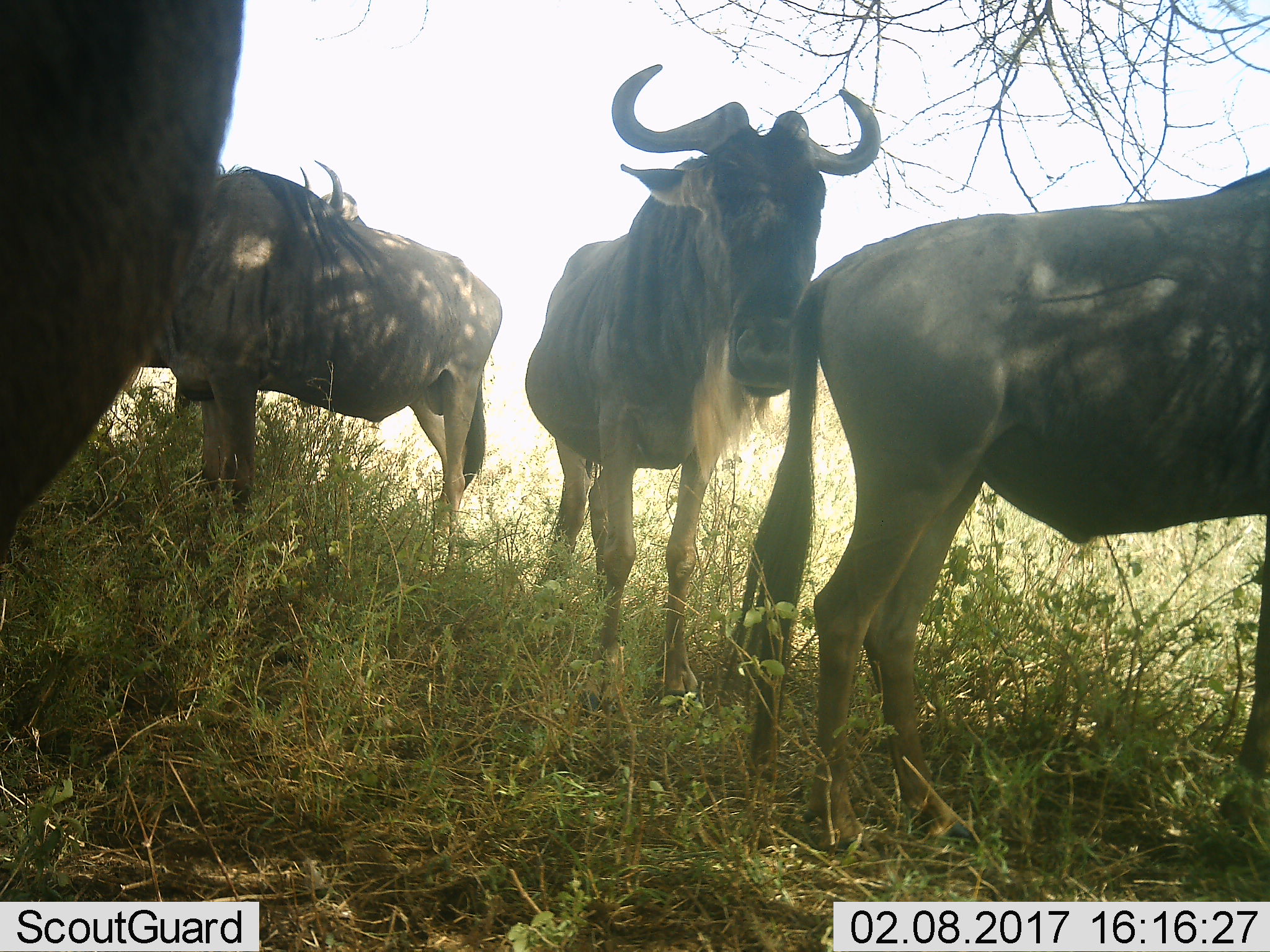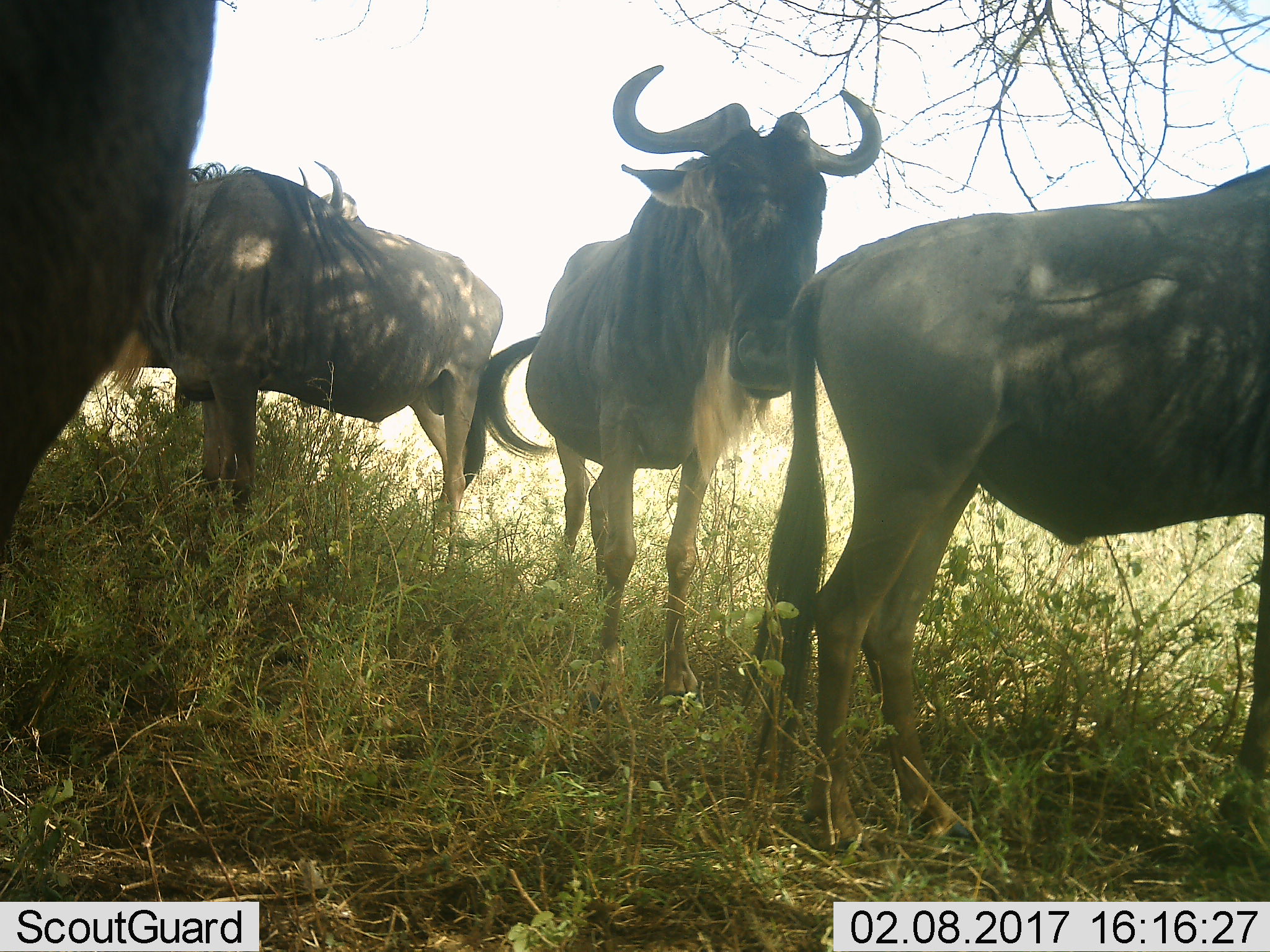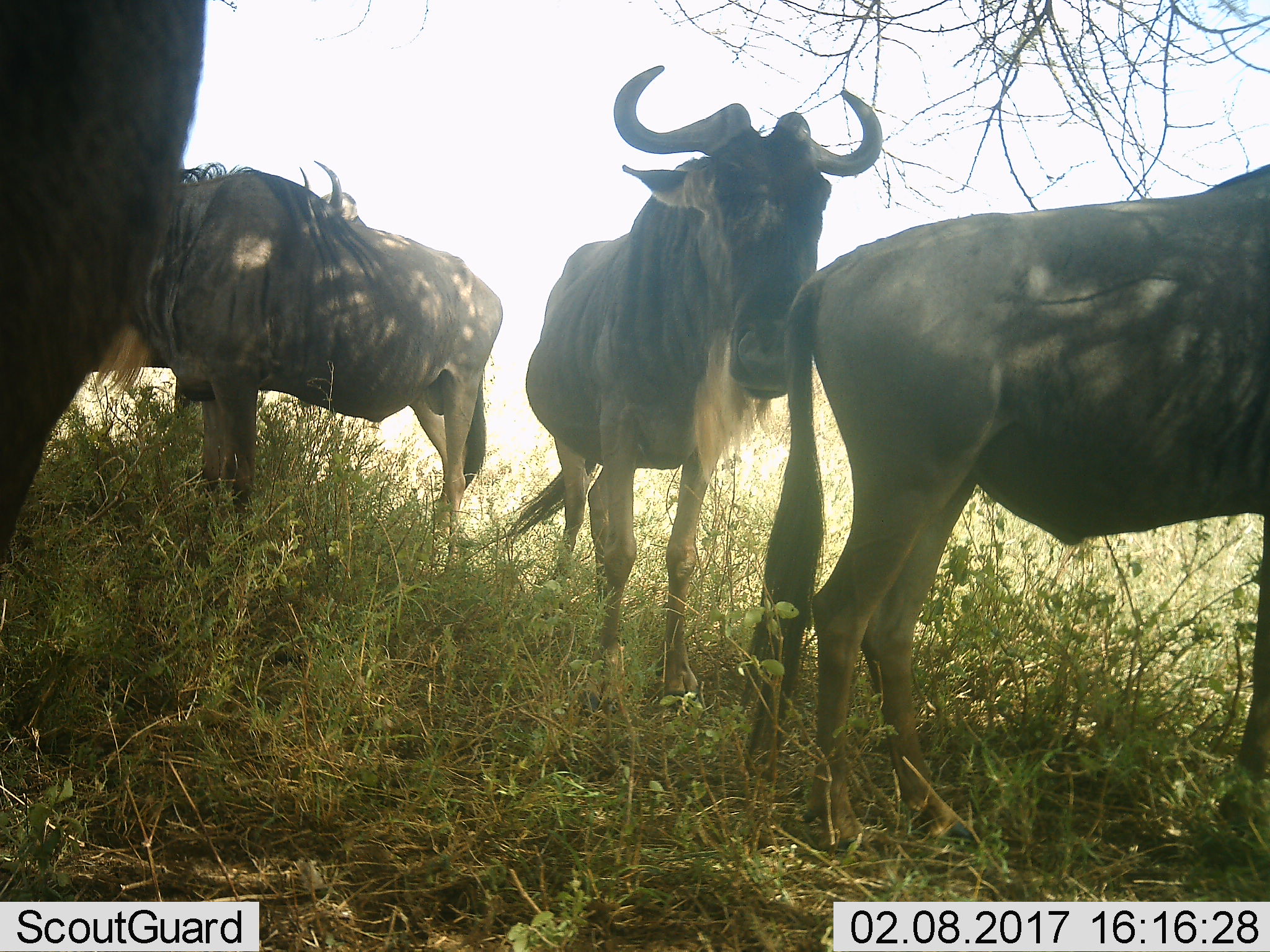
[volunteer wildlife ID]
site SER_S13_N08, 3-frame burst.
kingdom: Animalia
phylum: Chordata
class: Mammalia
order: Artiodactyla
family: Bovidae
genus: Connochaetes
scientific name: Connochaetes taurinus taurinus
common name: blue wildebeest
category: wildebeestblue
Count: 4.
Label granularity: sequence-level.